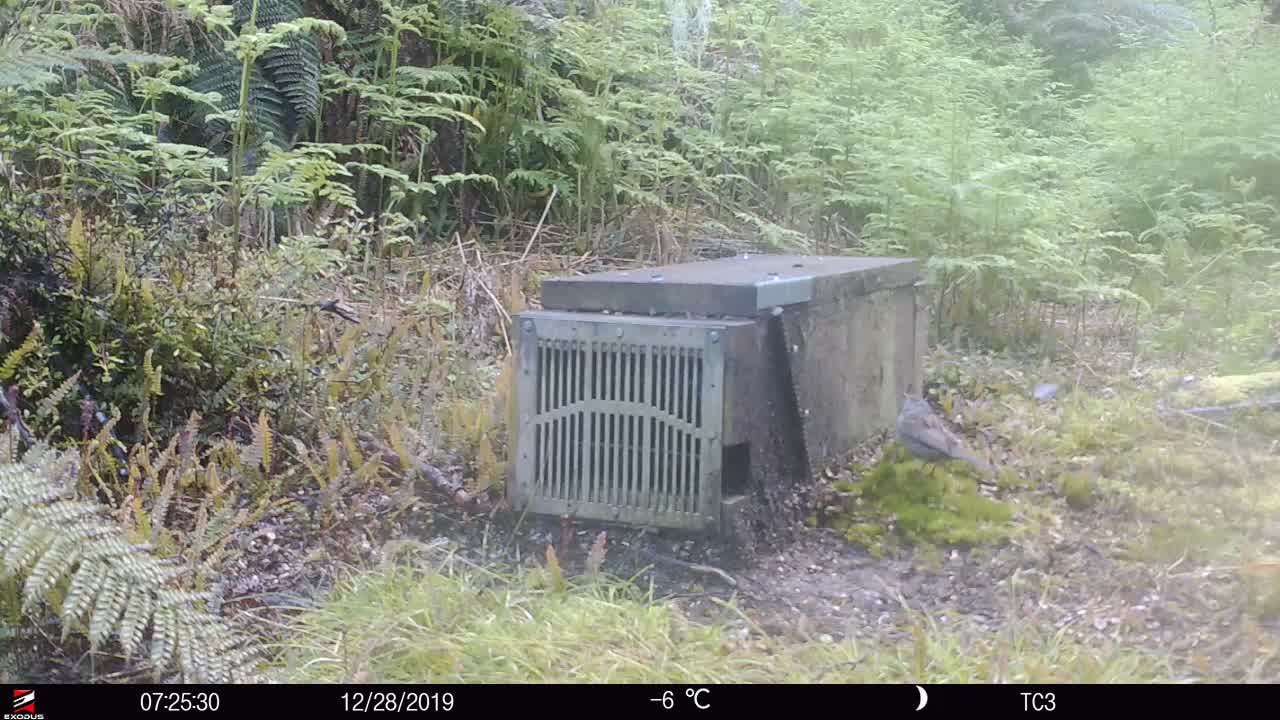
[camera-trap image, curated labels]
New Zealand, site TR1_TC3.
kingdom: Animalia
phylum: Chordata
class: Aves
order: Passeriformes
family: Prunellidae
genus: Prunella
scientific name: Prunella modularis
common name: dunnock